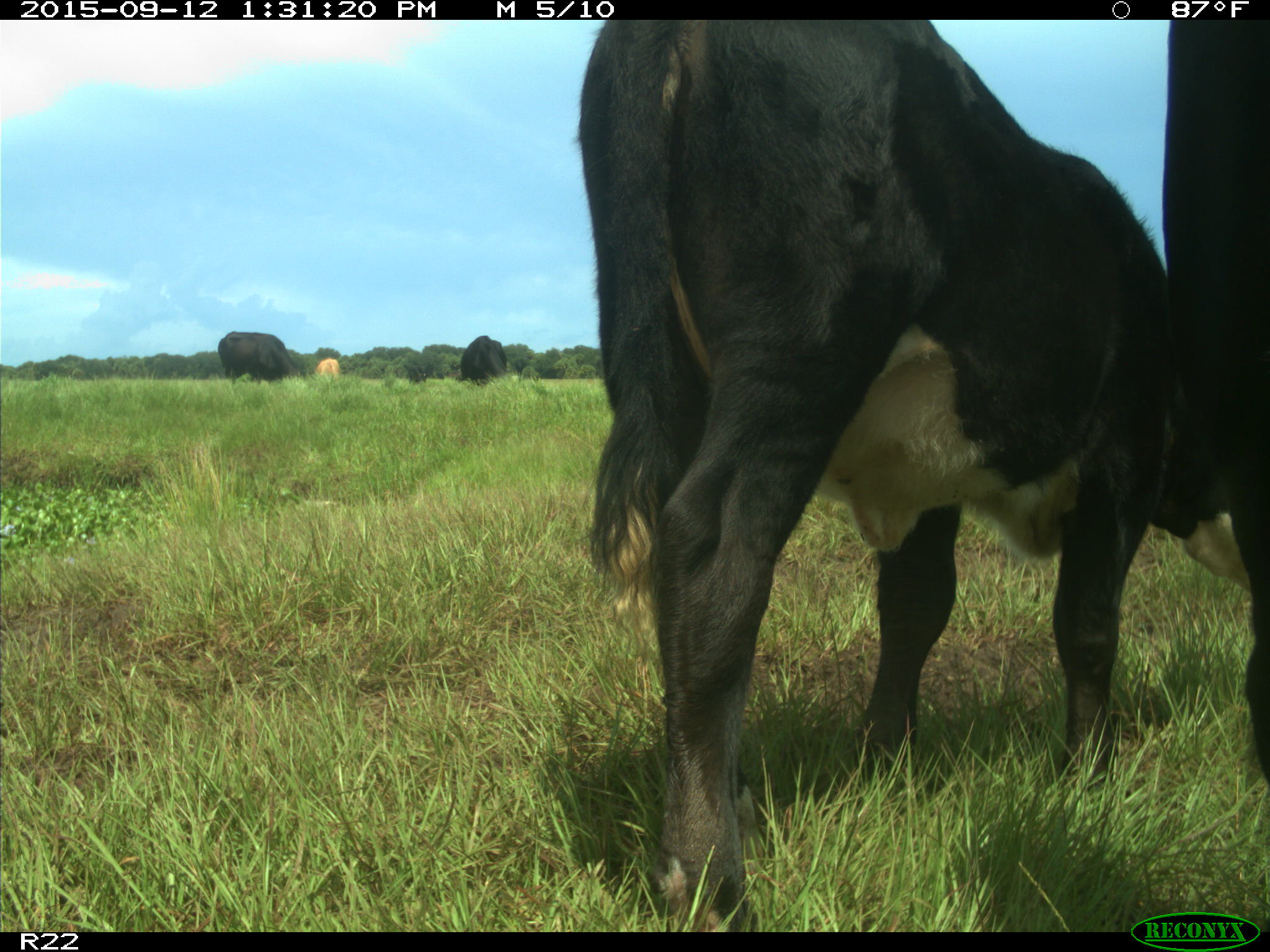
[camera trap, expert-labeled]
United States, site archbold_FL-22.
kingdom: Animalia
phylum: Chordata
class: Mammalia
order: Artiodactyla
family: Bovidae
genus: Bos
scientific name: Bos taurus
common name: domestic cow